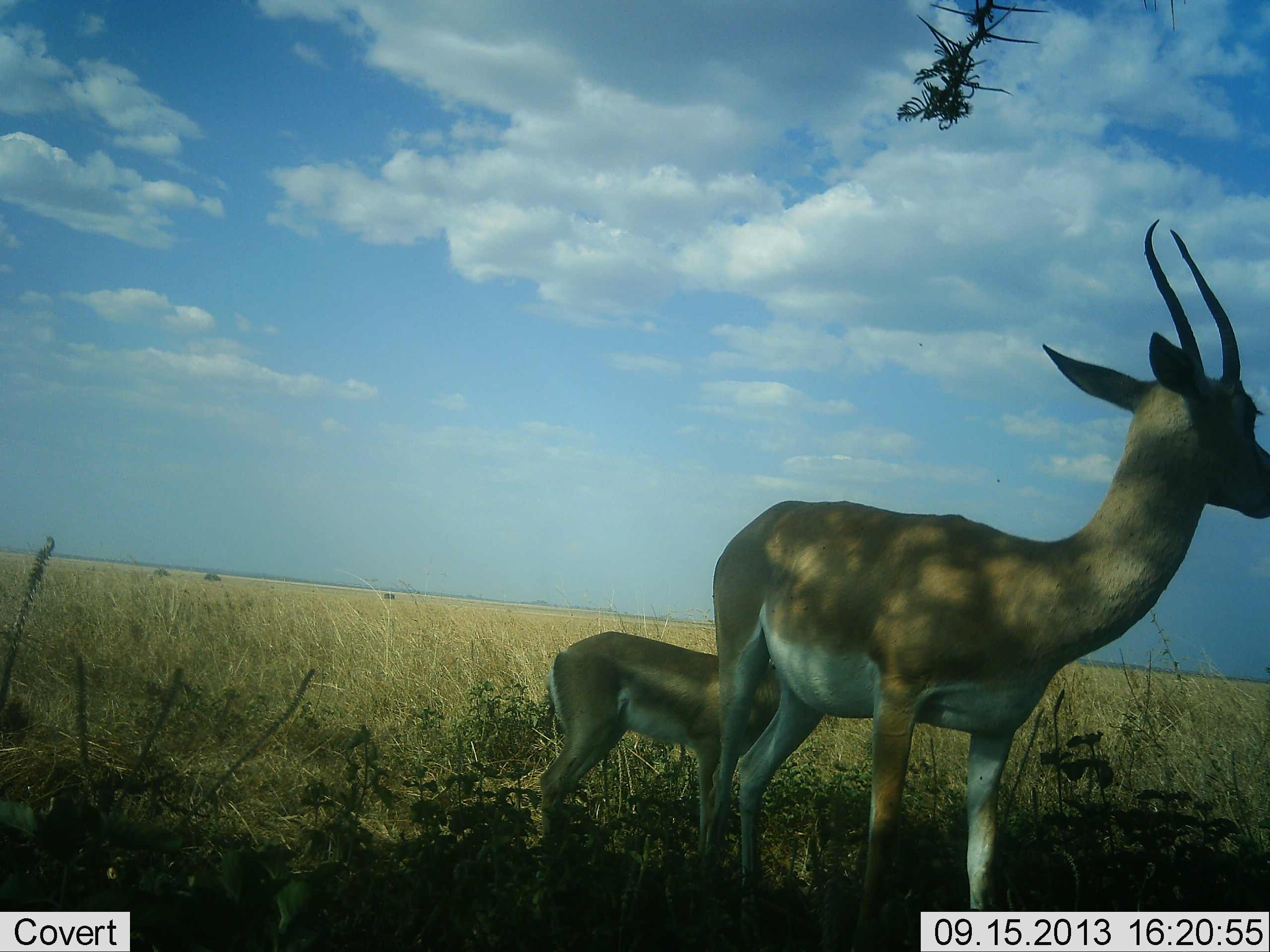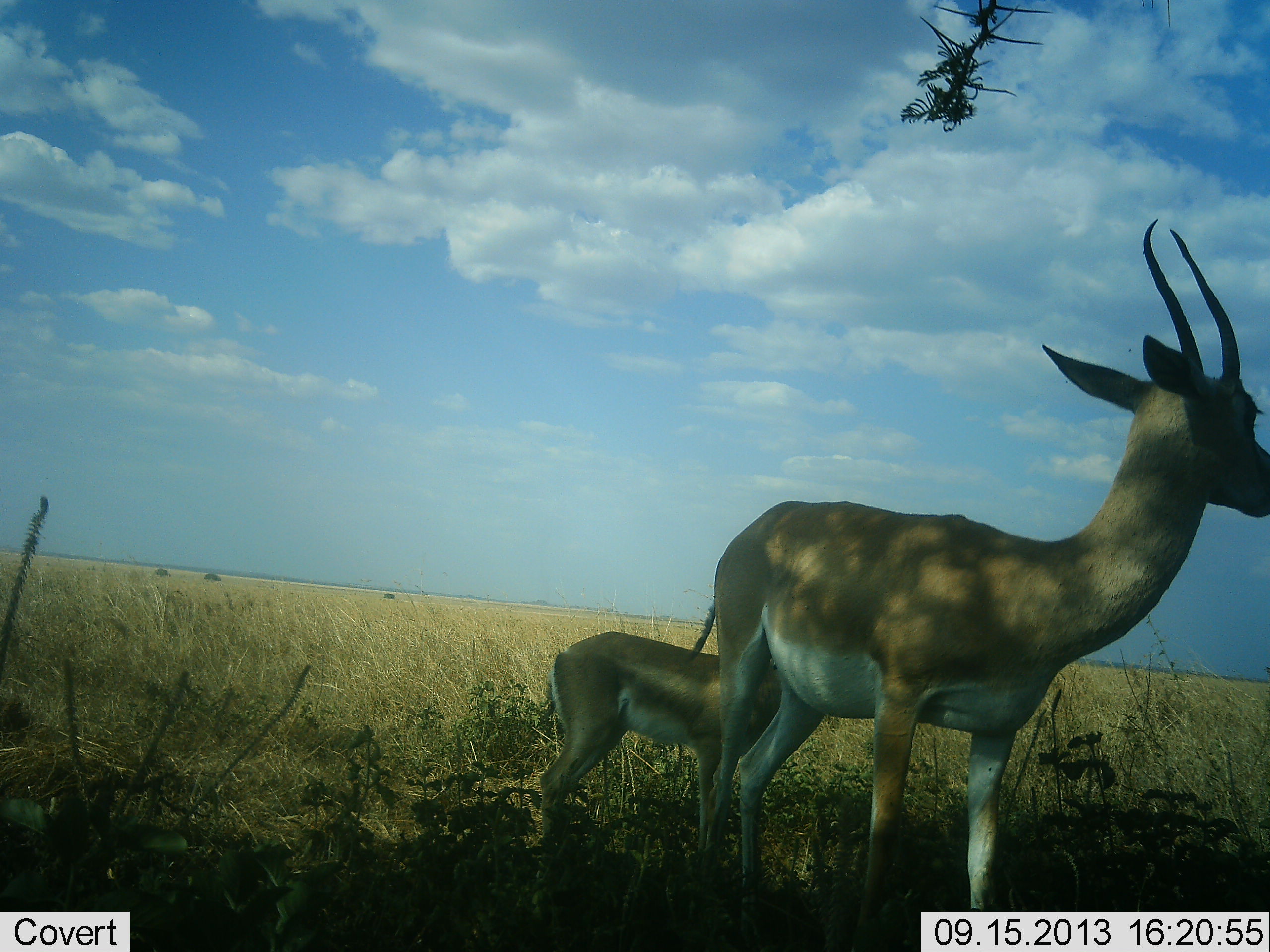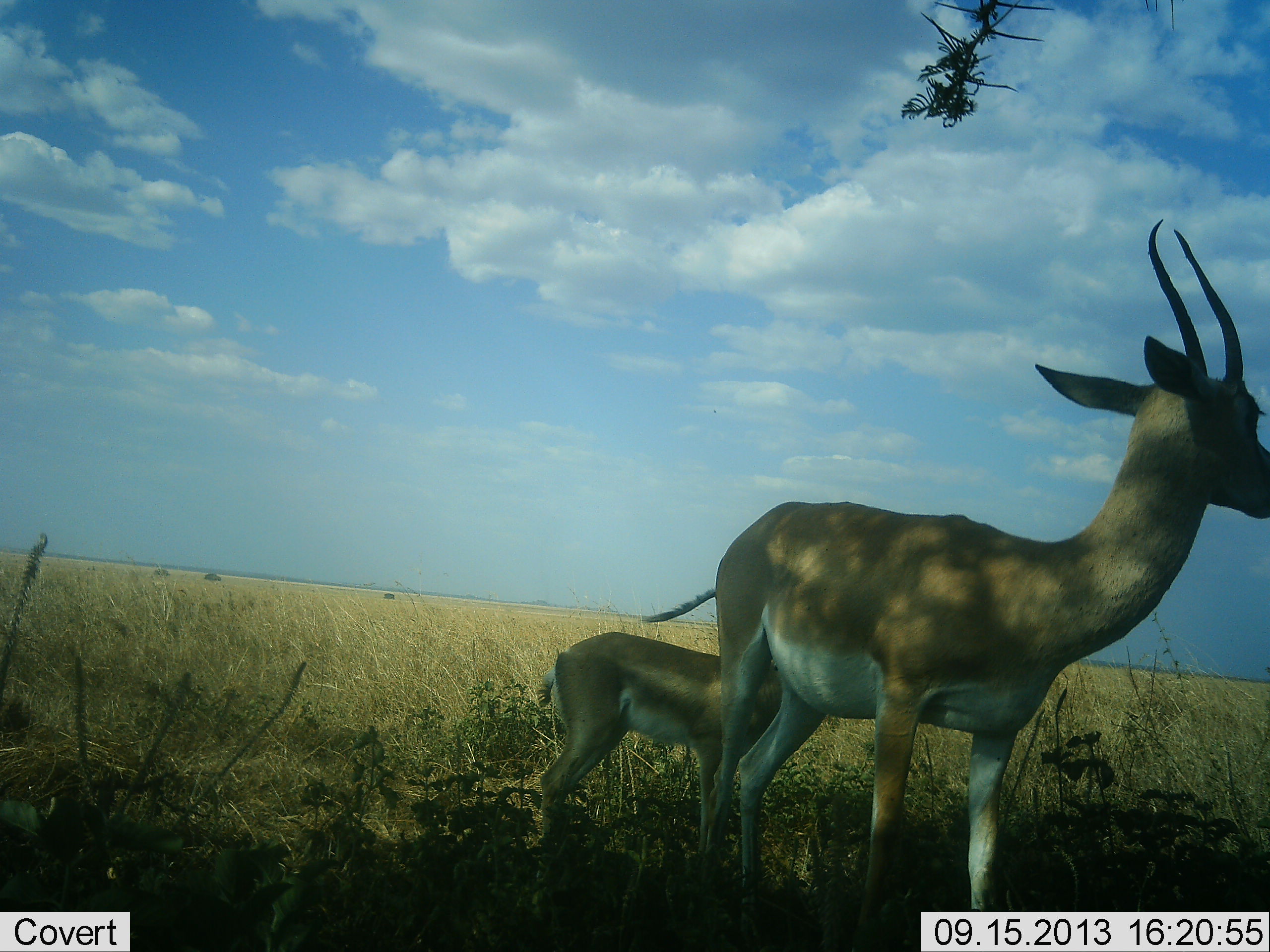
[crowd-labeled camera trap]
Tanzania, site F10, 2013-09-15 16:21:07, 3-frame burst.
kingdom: Animalia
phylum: Chordata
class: Mammalia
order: Artiodactyla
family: Bovidae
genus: Nanger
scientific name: Nanger granti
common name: grant's gazelle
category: gazellegrants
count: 2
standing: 100%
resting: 4%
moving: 0%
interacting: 0%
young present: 70%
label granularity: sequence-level